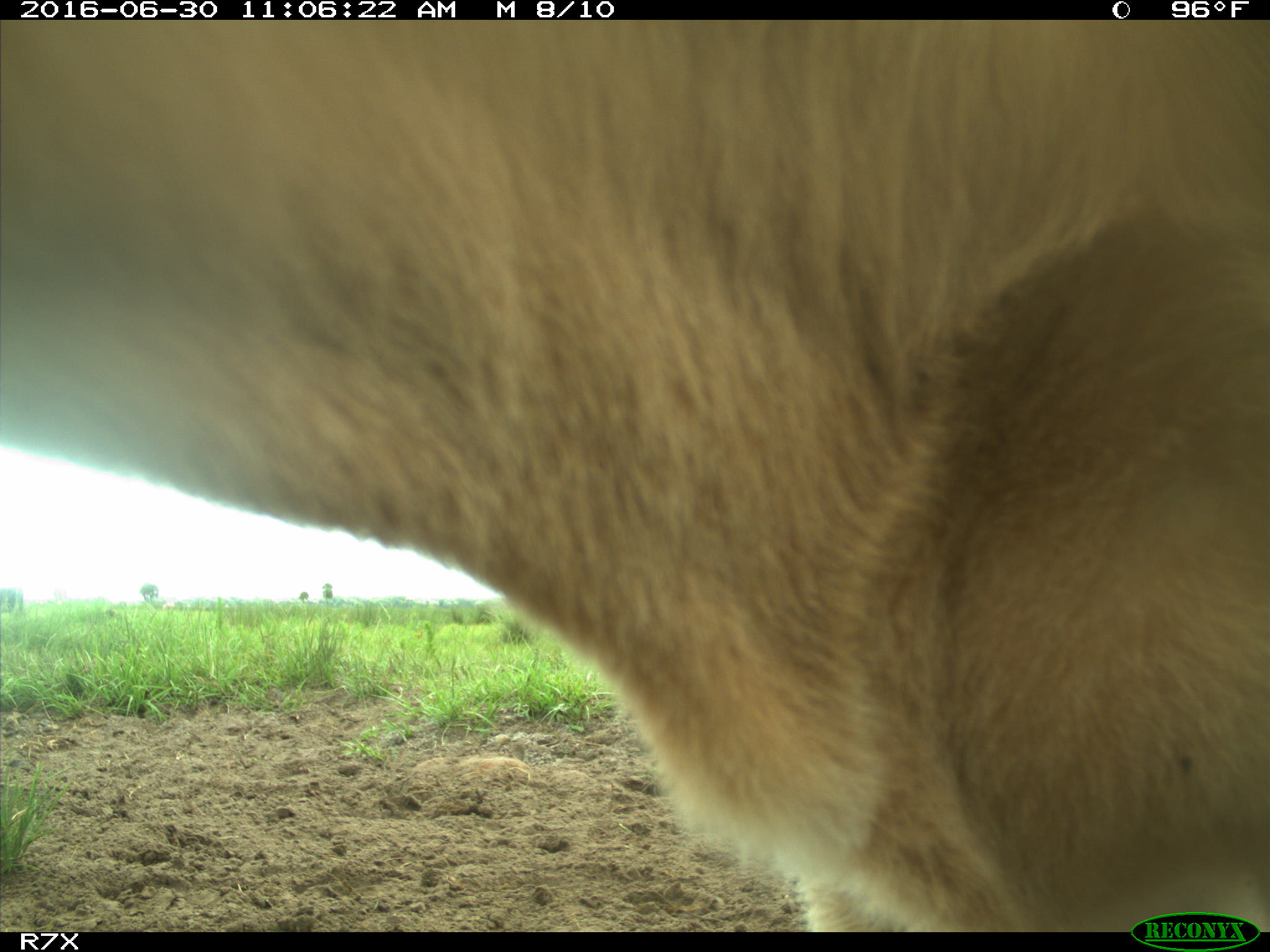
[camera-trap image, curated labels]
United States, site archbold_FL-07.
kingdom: Animalia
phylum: Chordata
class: Mammalia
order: Artiodactyla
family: Bovidae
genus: Bos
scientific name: Bos taurus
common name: domestic cow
Bos taurus (domestic cow).